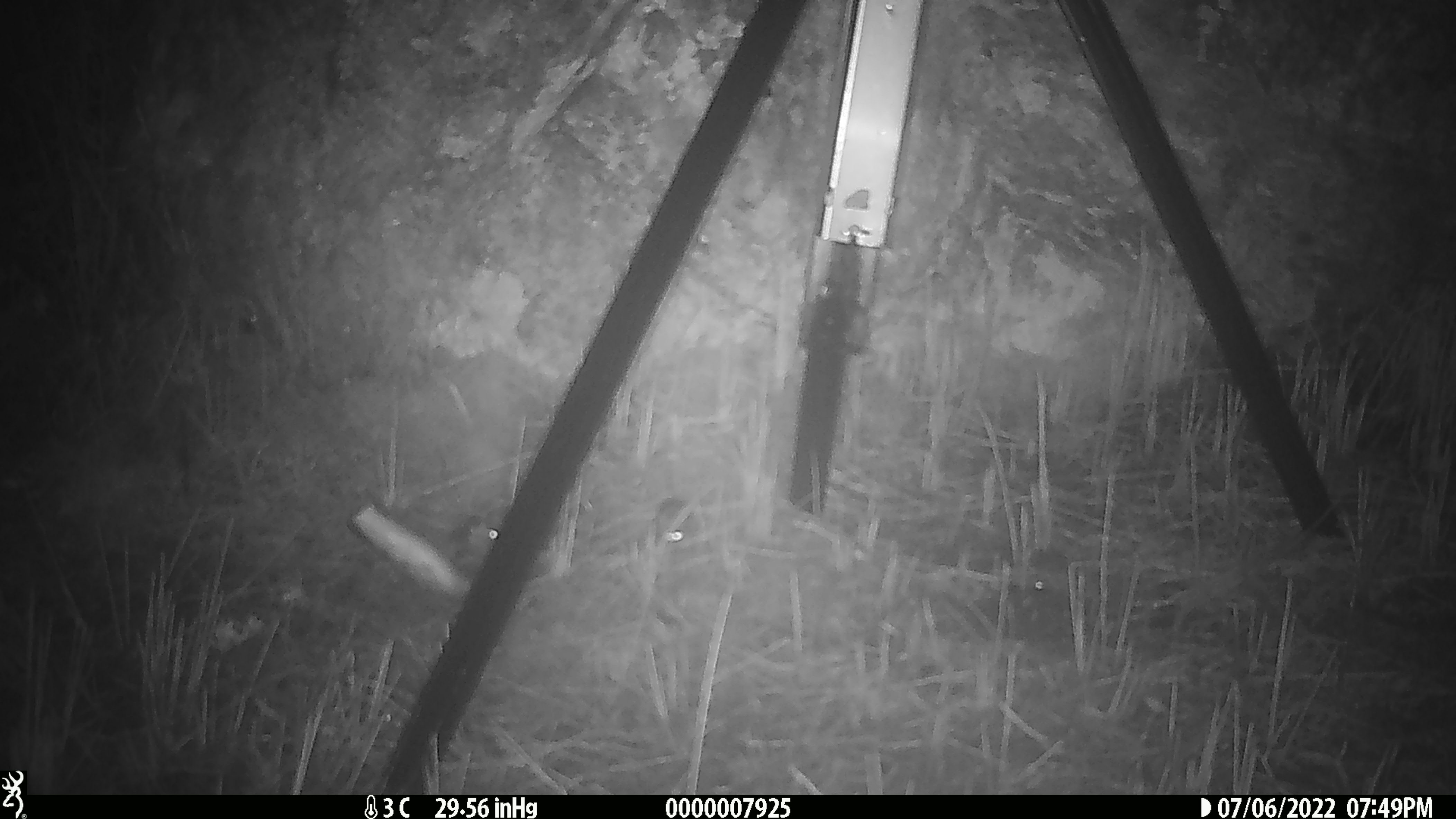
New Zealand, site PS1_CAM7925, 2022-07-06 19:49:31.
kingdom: Animalia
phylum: Chordata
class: Mammalia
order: Rodentia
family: Muridae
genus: Mus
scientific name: Mus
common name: mouse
Mouse (Mus).